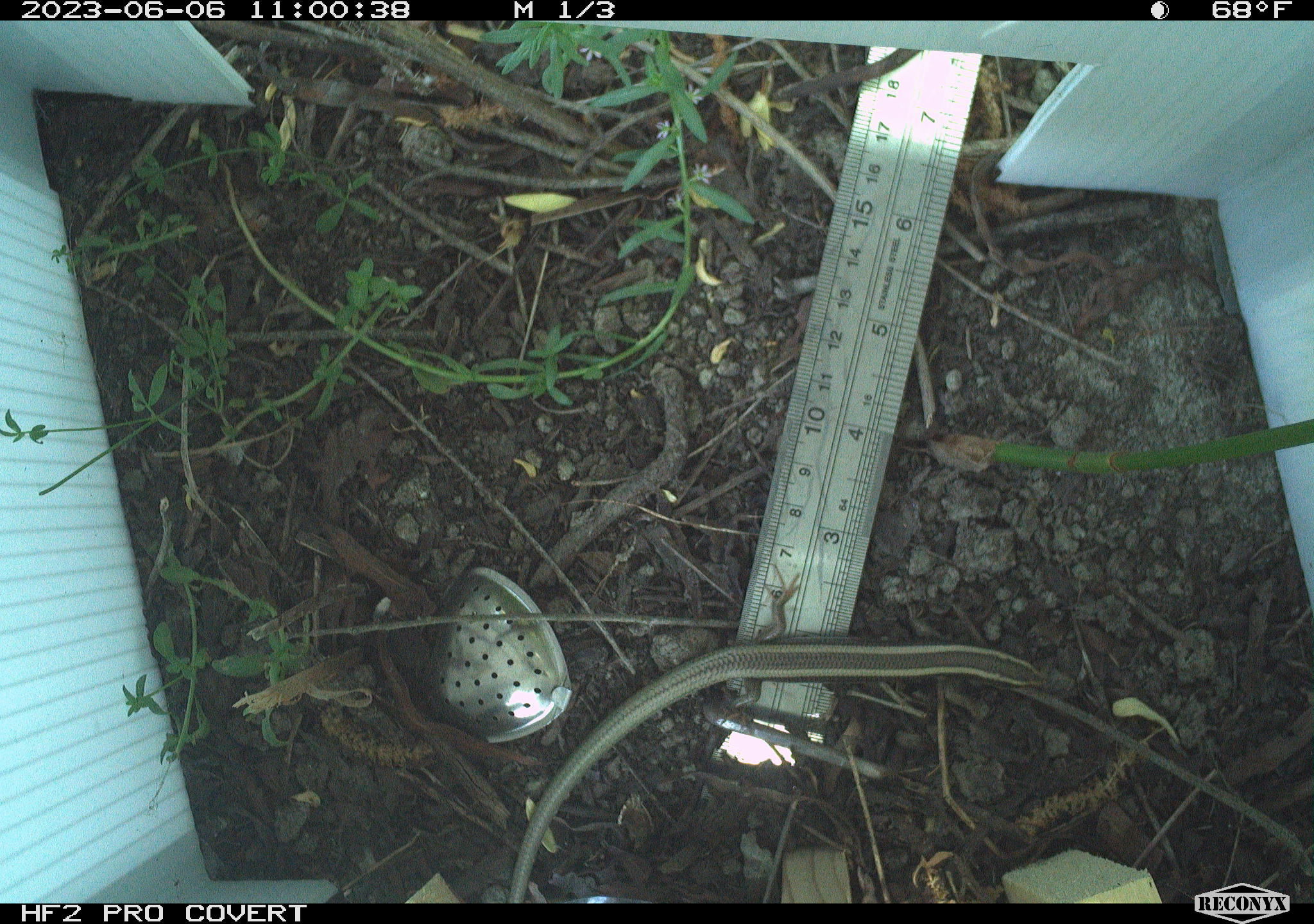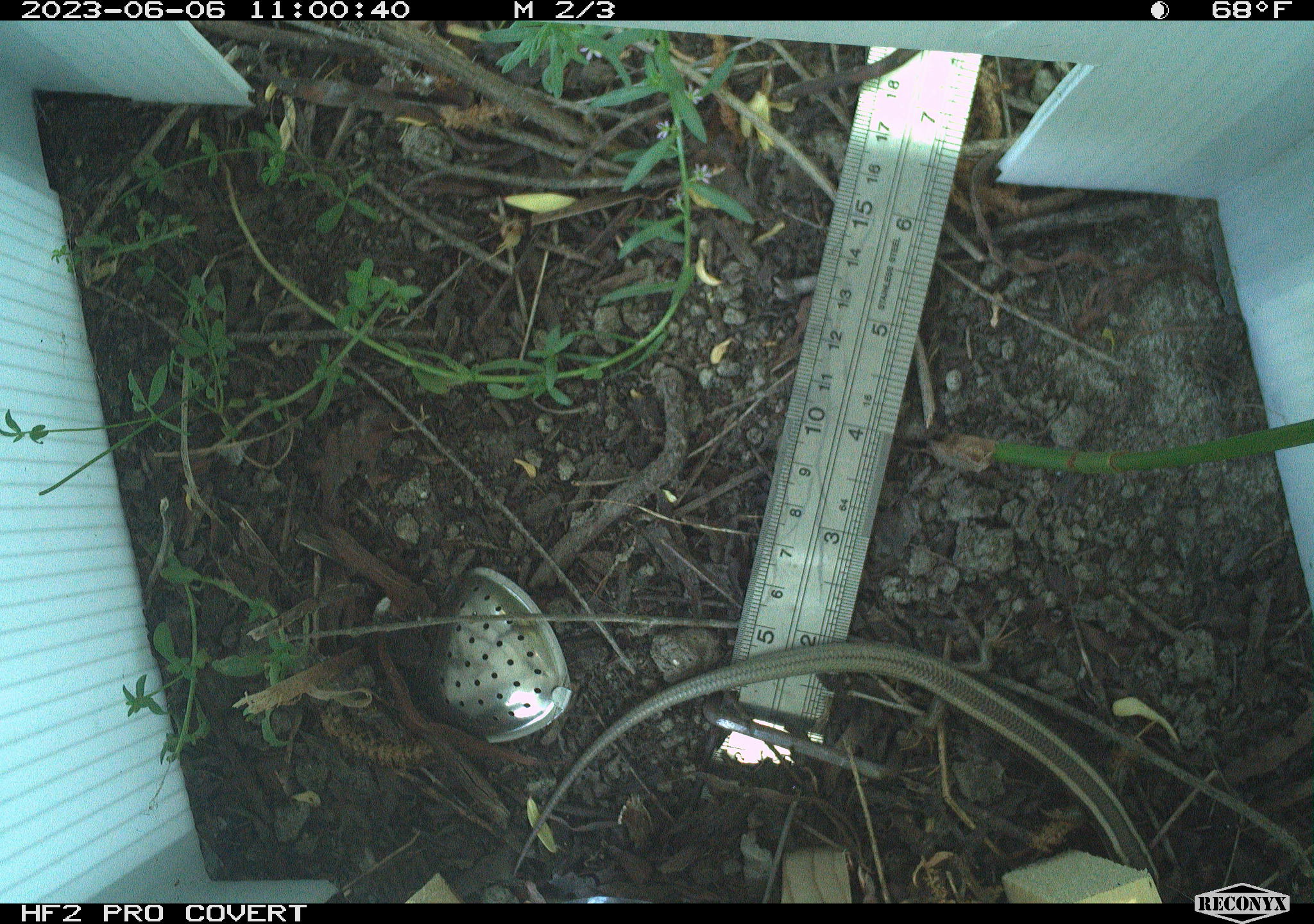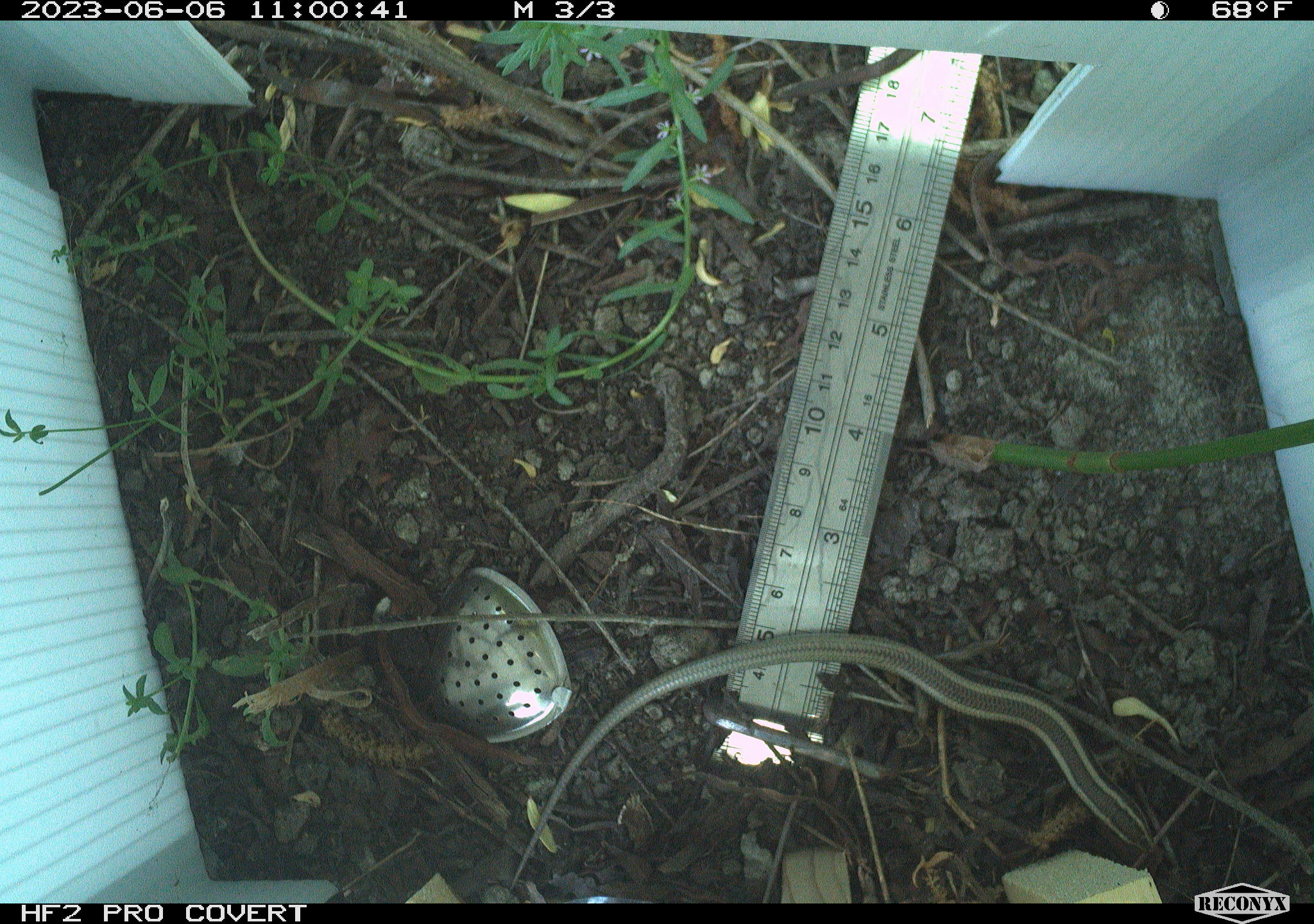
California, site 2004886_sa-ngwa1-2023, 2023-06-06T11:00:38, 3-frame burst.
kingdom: Animalia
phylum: Chordata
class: Reptilia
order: Squamata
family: Scincidae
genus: Plestiodon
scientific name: Plestiodon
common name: blue-tailed skinks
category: plestiodon species